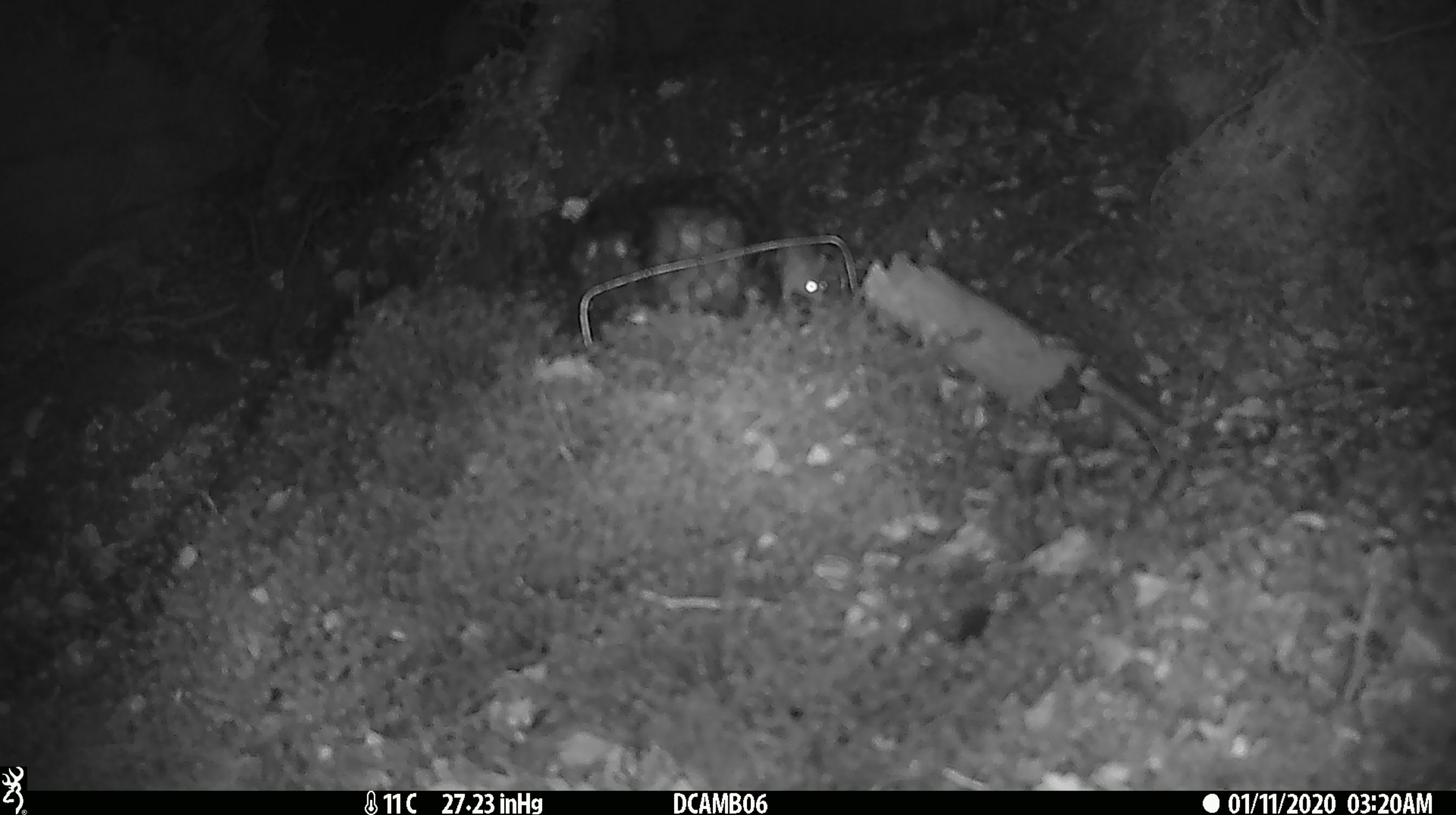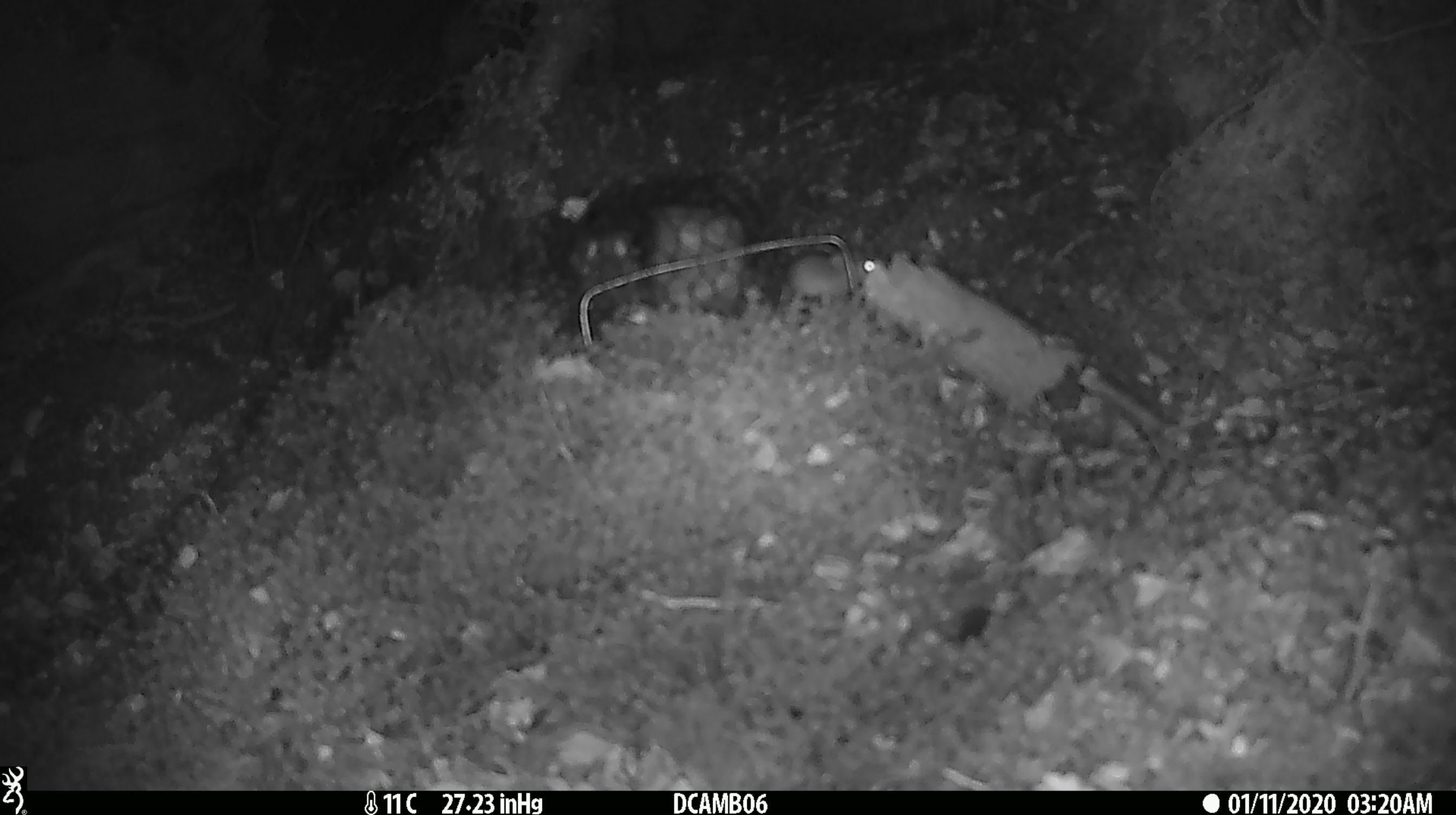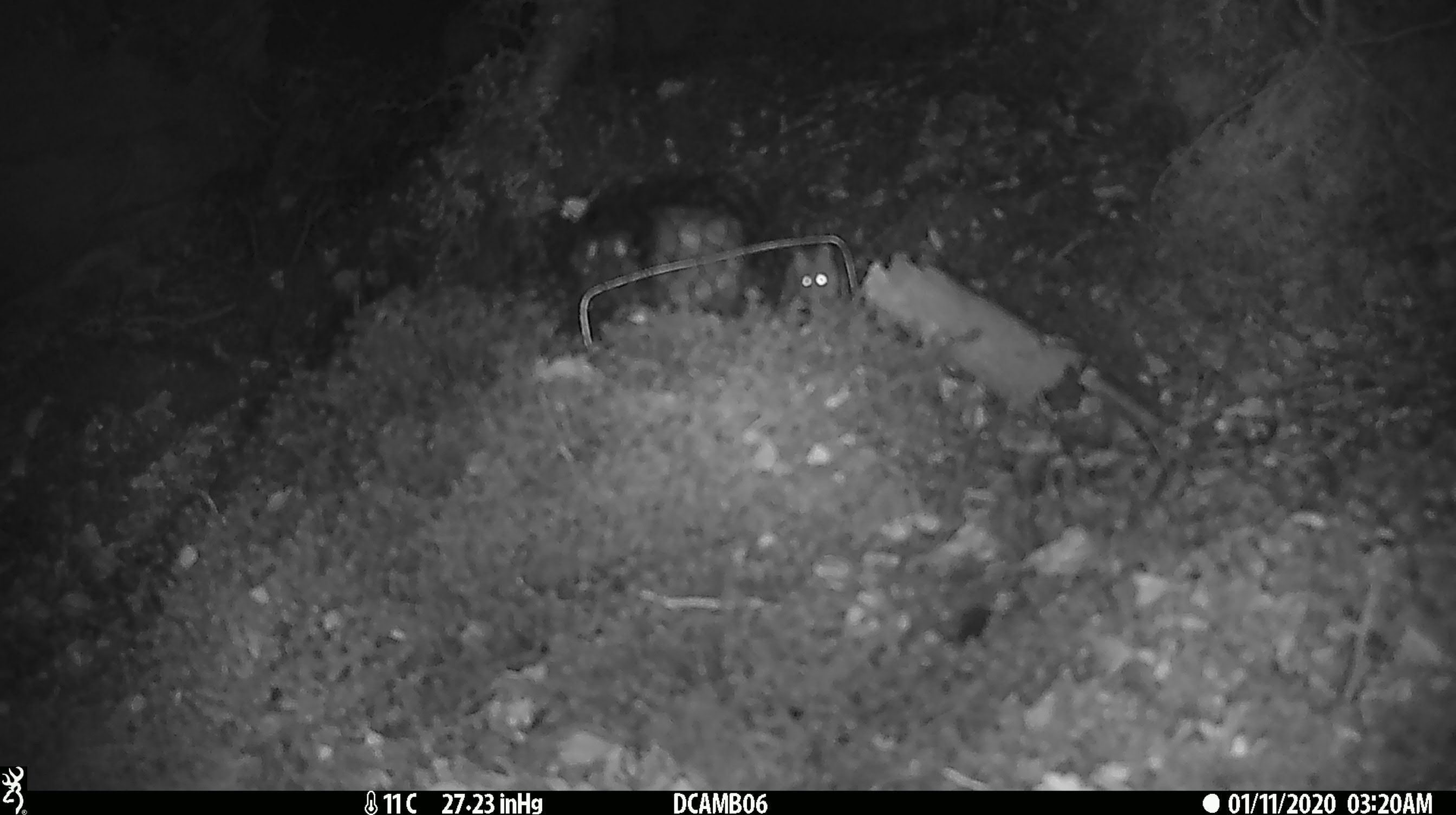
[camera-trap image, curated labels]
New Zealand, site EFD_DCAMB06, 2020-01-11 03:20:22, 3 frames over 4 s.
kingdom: Animalia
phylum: Chordata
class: Mammalia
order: Rodentia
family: Muridae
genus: Mus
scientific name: Mus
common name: mouse